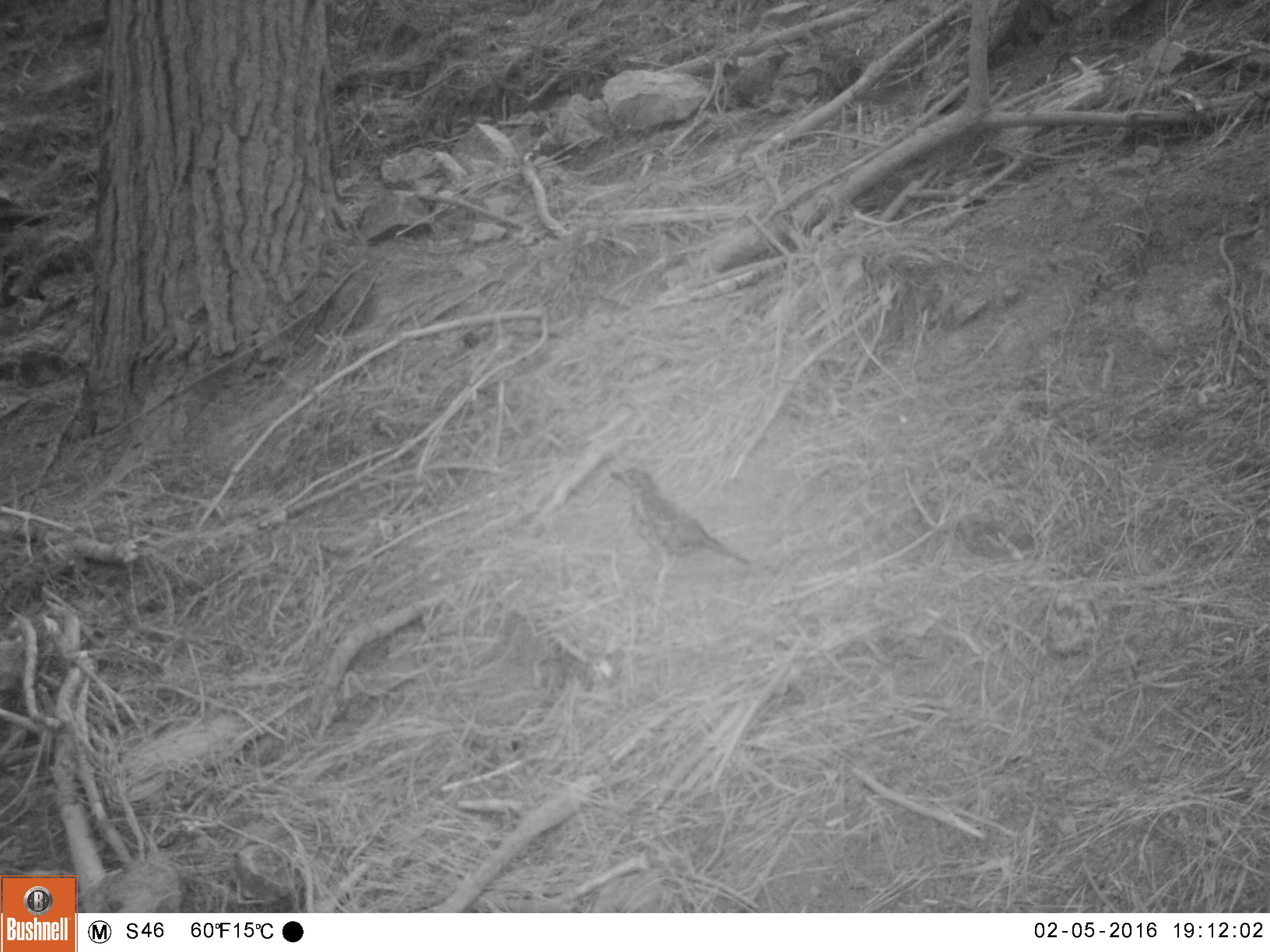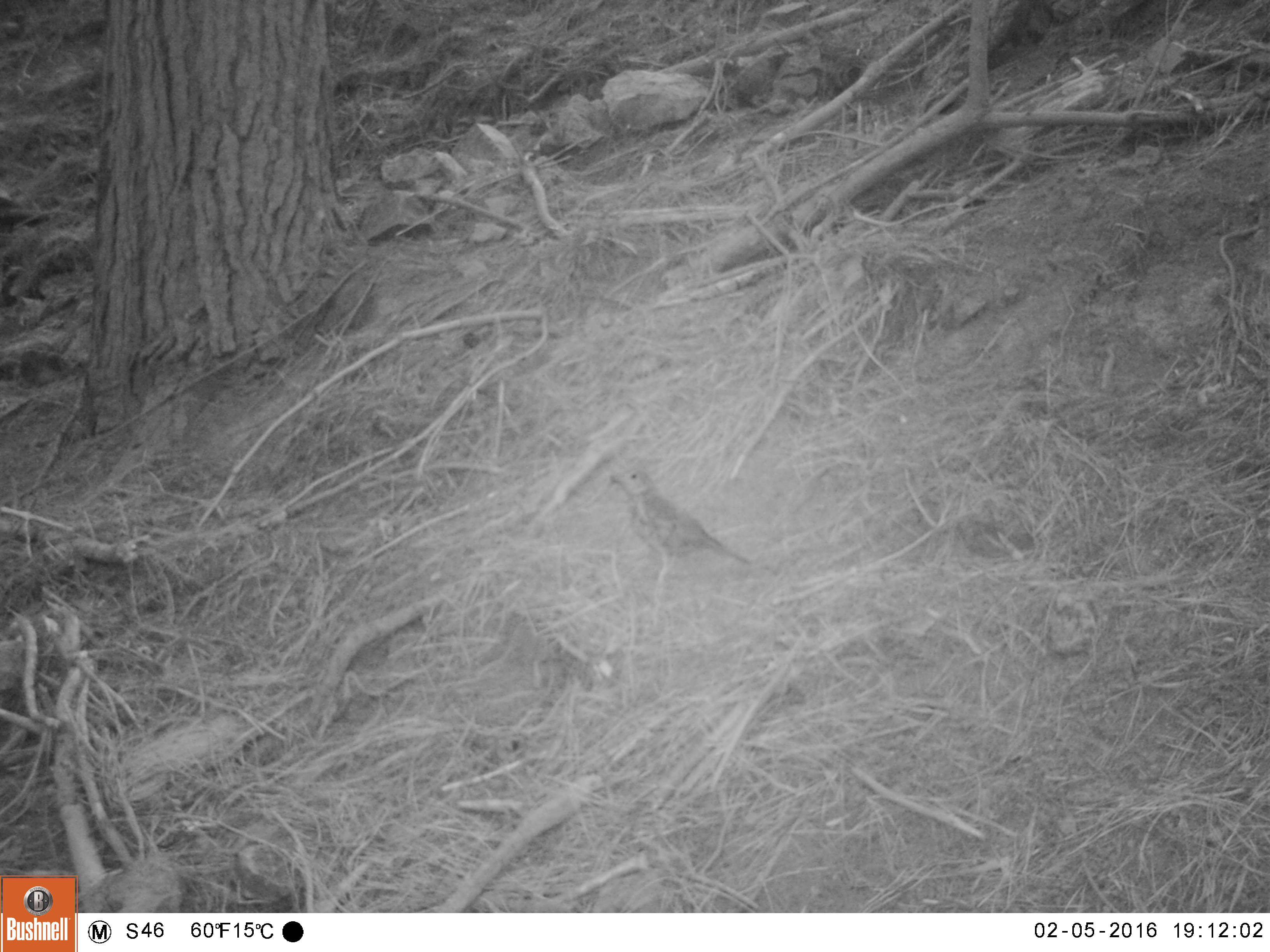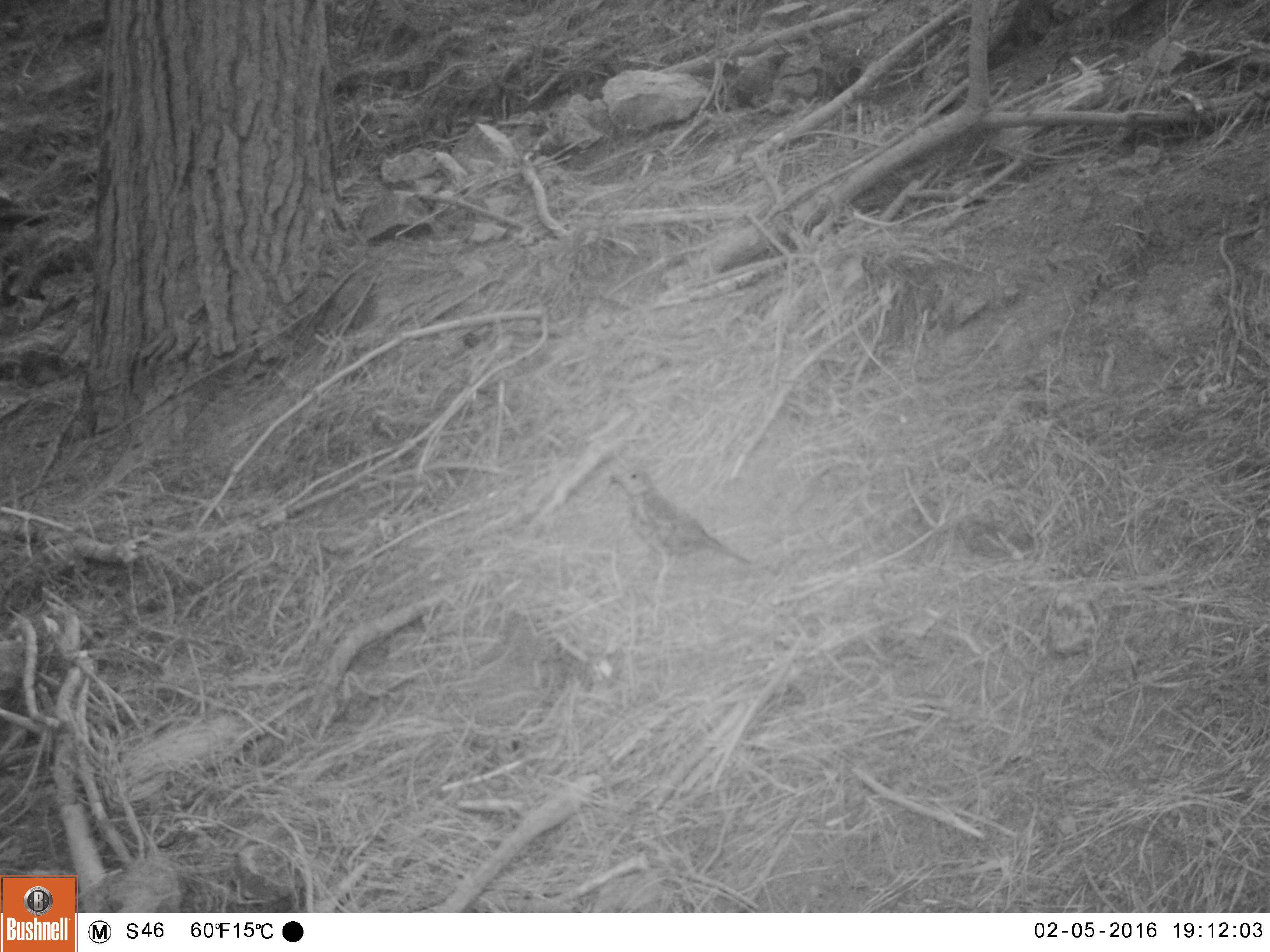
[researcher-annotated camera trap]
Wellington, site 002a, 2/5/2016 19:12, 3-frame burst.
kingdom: Animalia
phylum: Chordata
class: Aves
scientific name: Aves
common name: bird